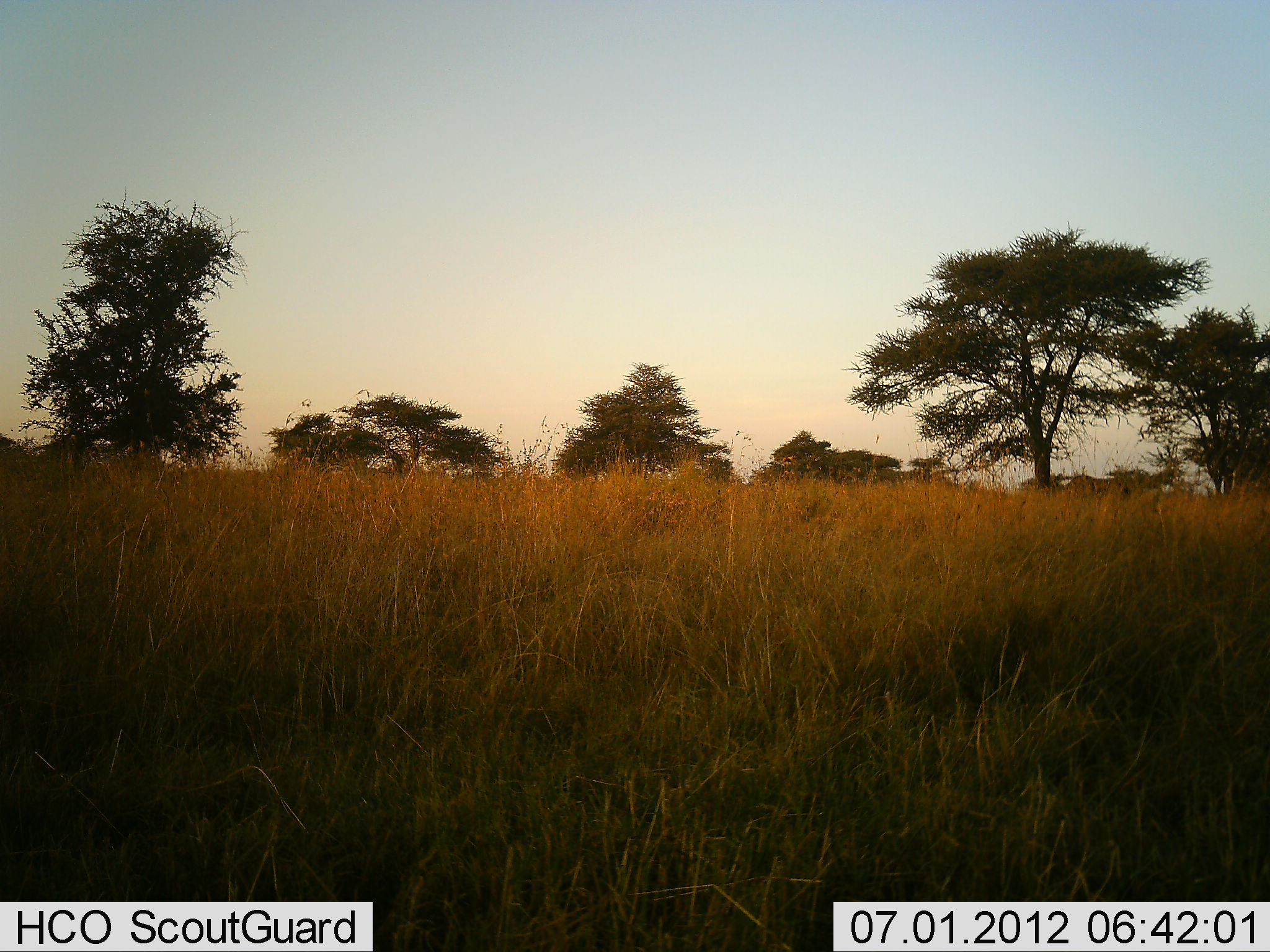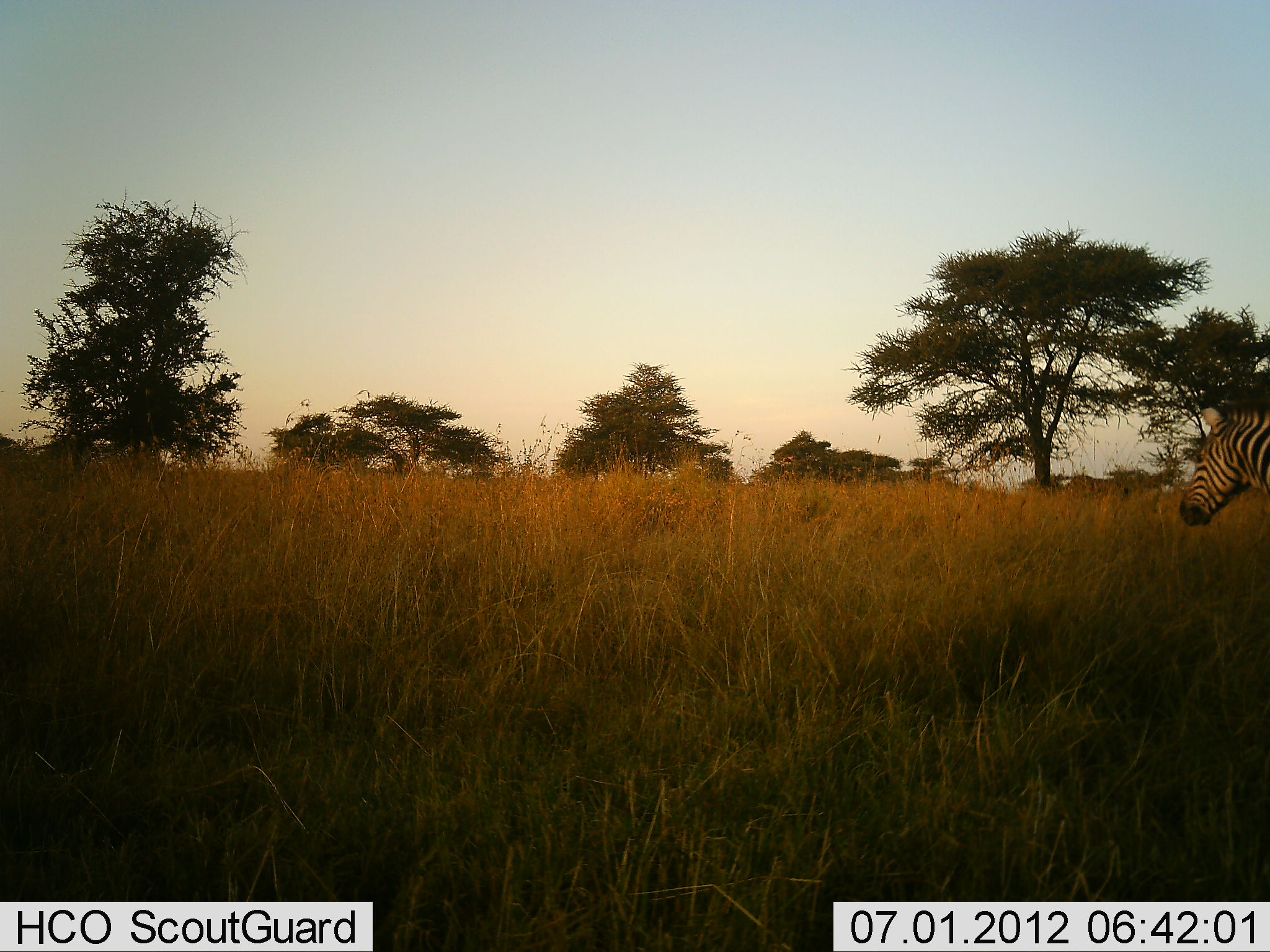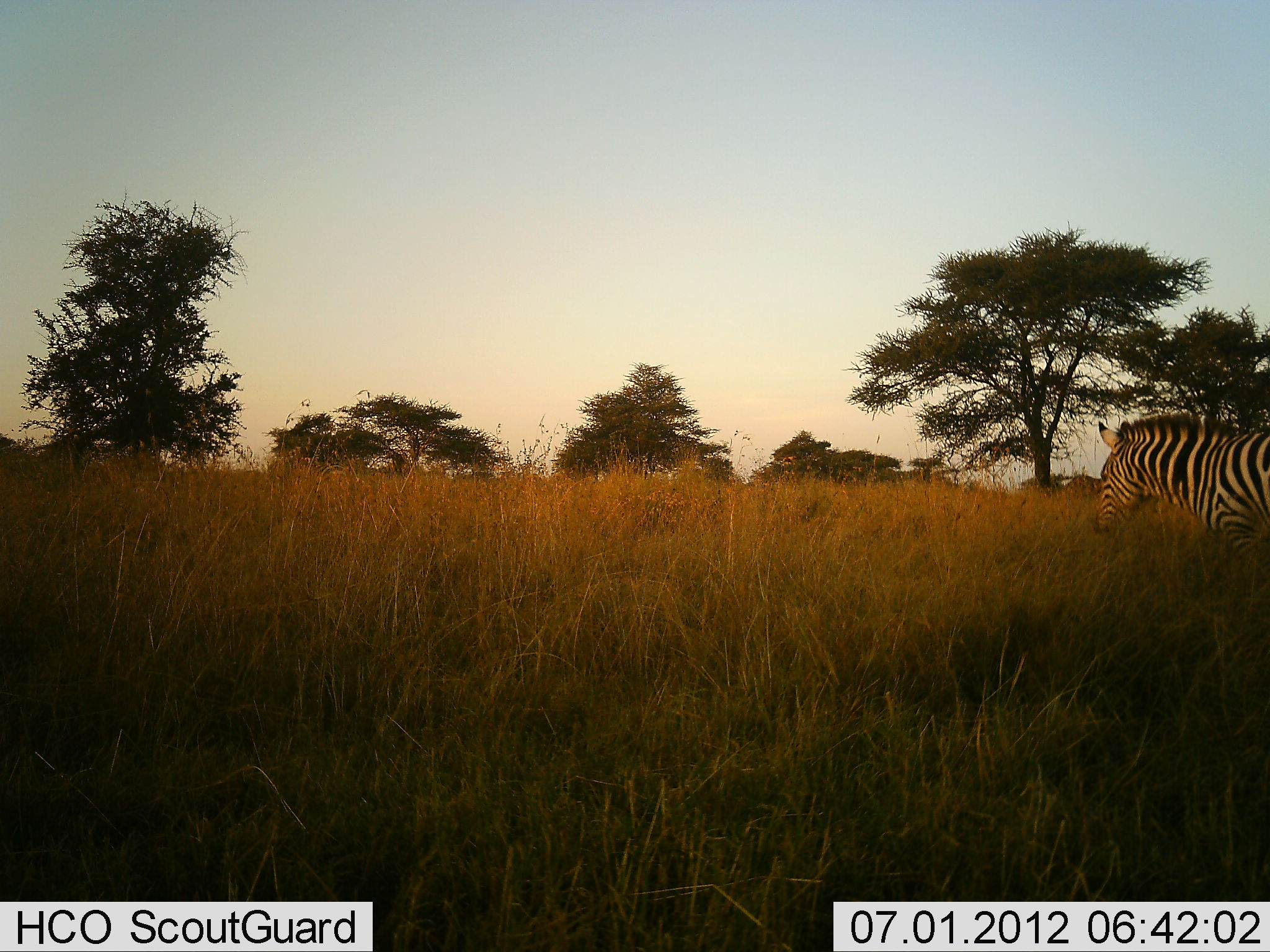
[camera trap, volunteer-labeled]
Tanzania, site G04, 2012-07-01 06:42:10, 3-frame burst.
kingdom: Animalia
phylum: Chordata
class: Mammalia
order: Perissodactyla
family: Equidae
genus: Equus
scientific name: Equus quagga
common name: plains zebra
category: zebra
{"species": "zebra (plains zebra) (Equus quagga)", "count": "1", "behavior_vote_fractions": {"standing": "20%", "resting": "0%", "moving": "80%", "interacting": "0%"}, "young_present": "0%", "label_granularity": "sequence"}